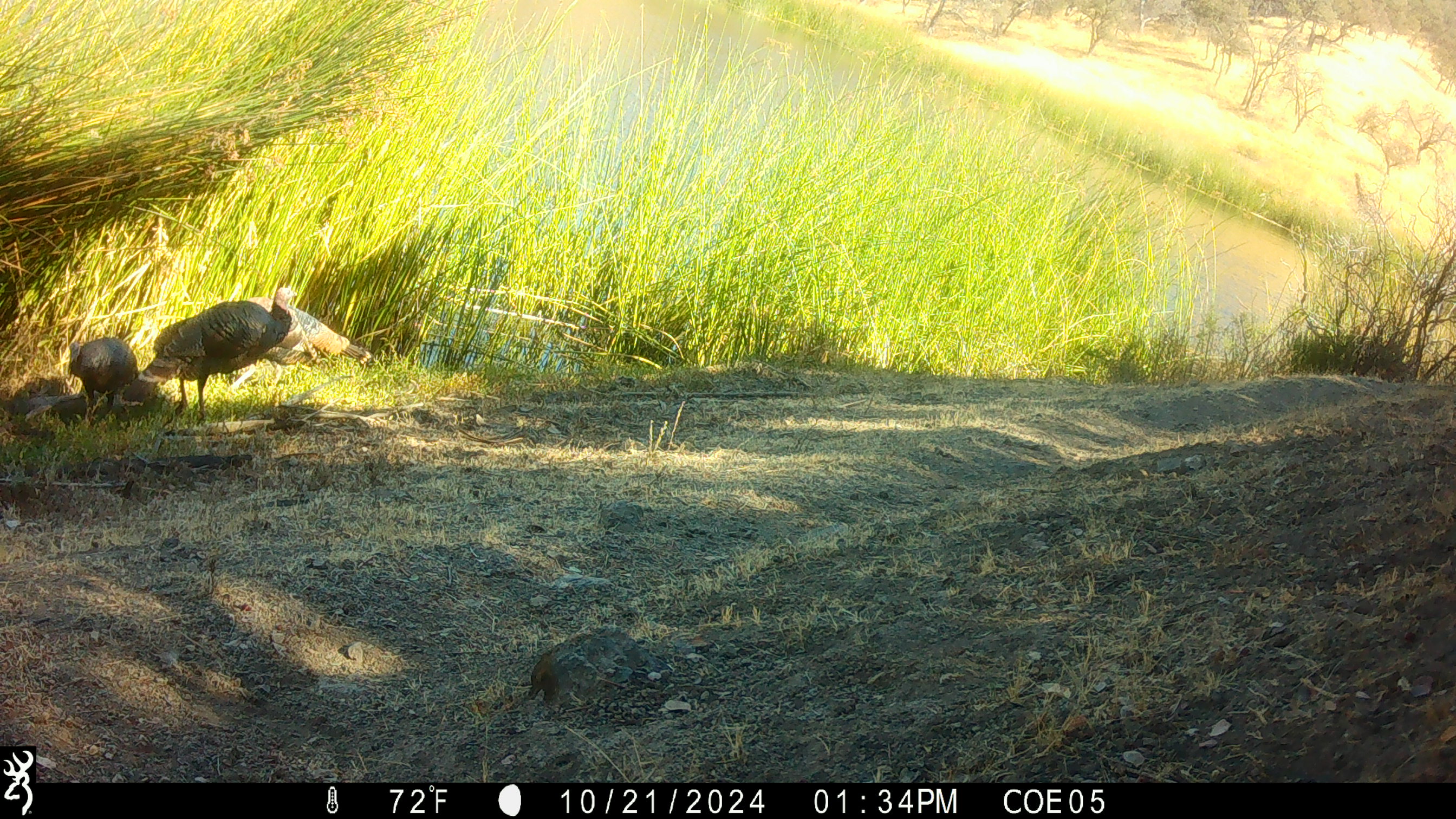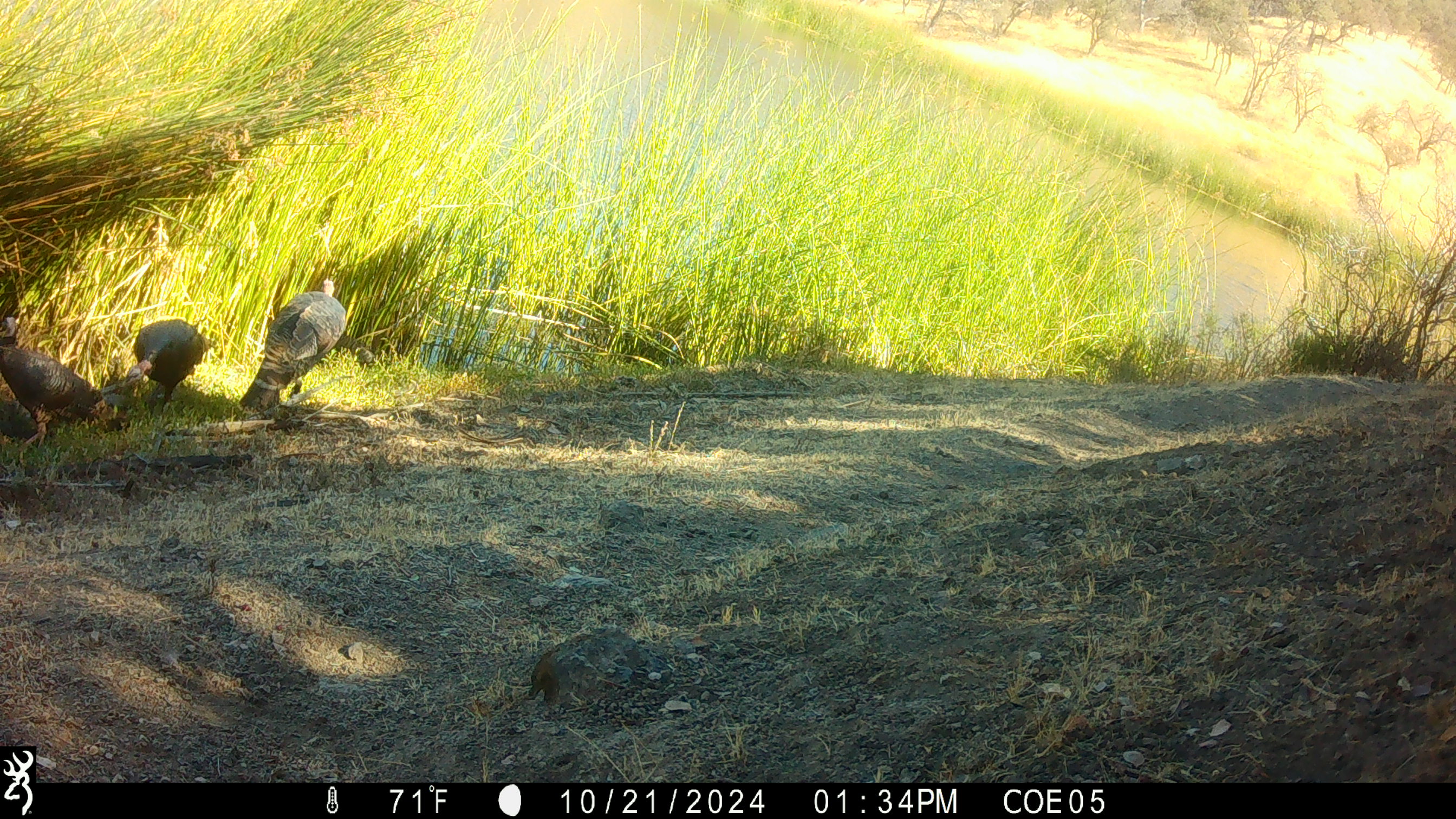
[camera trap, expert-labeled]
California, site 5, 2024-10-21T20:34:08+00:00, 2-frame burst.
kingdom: Animalia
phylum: Chordata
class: Aves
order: Galliformes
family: Phasianidae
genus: Meleagris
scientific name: Meleagris gallopavo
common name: turkey